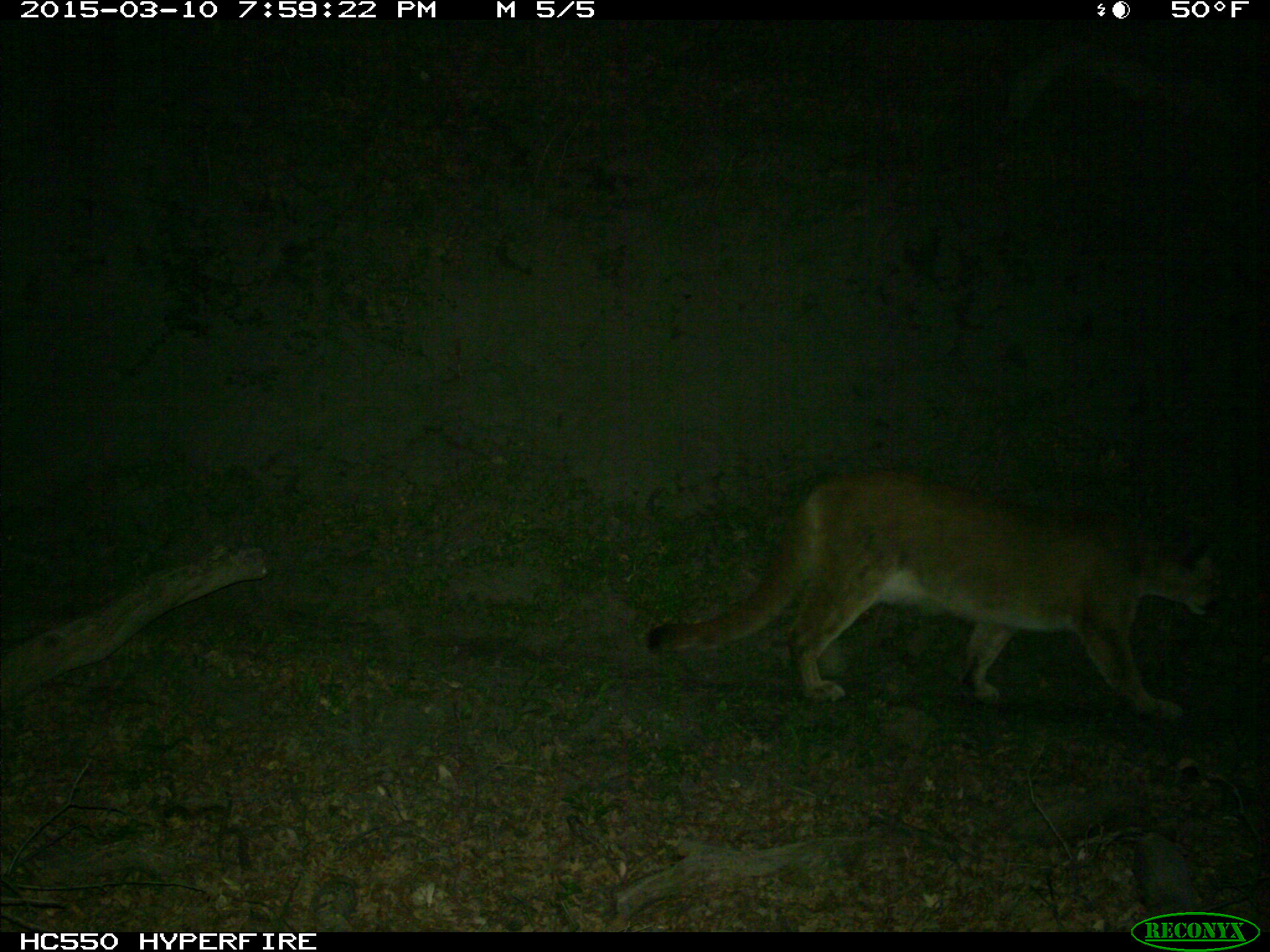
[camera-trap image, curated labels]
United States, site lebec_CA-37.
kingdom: Animalia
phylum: Chordata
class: Mammalia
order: Carnivora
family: Felidae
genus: Puma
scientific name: Puma concolor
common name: mountain lion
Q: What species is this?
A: Puma concolor (mountain lion).